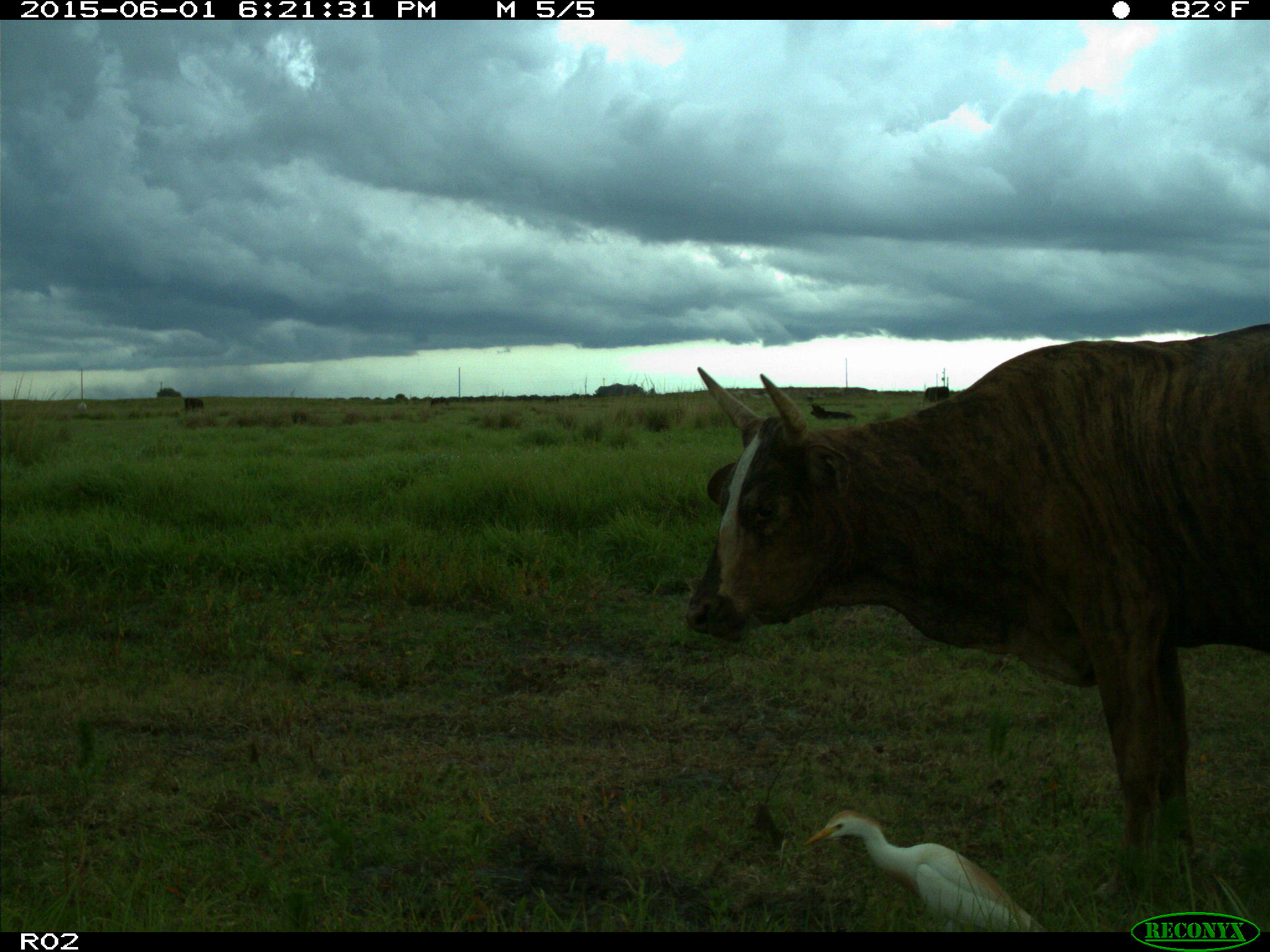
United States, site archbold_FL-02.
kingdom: Animalia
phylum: Chordata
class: Mammalia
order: Artiodactyla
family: Bovidae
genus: Bos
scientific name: Bos taurus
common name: domestic cow